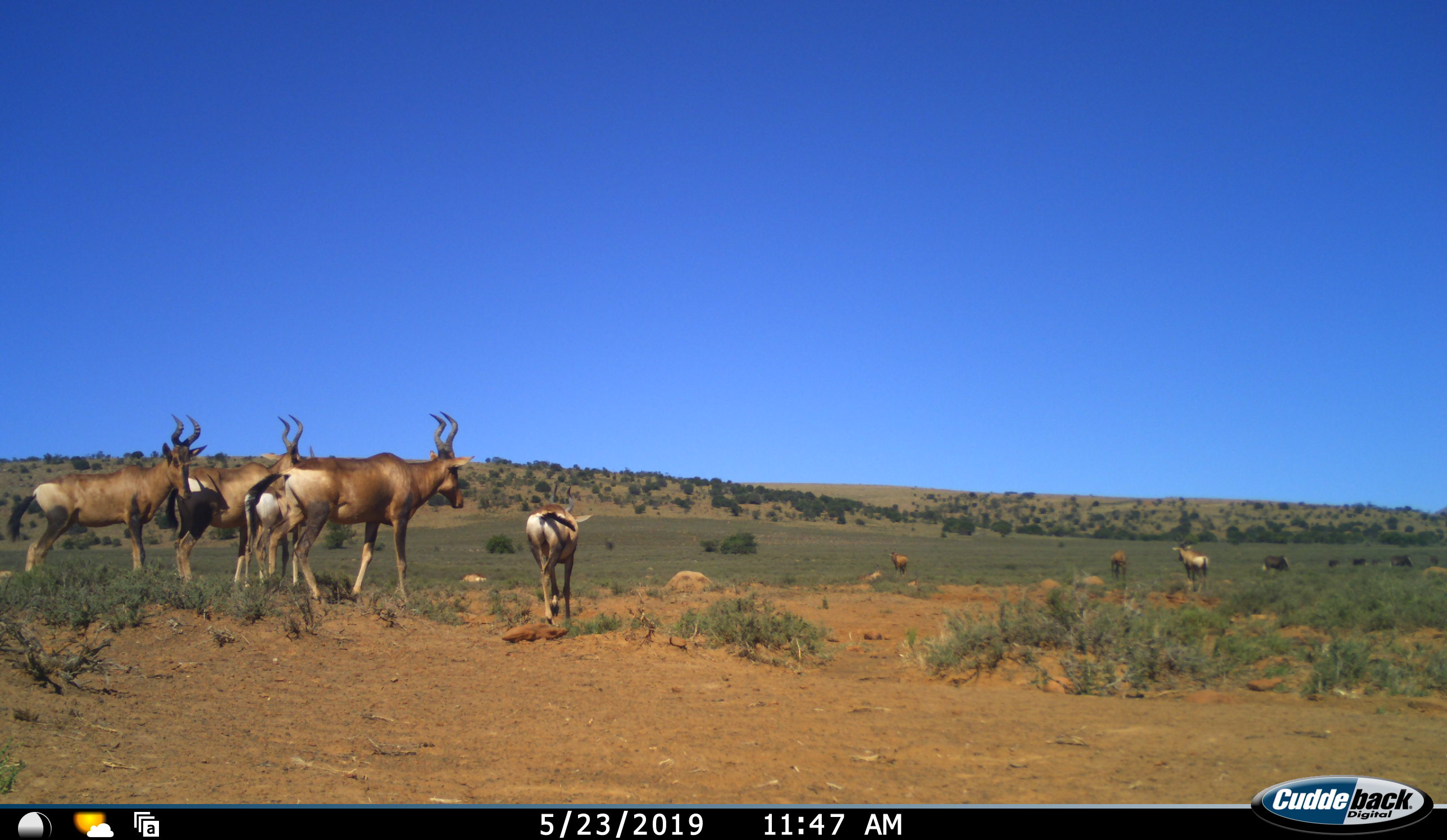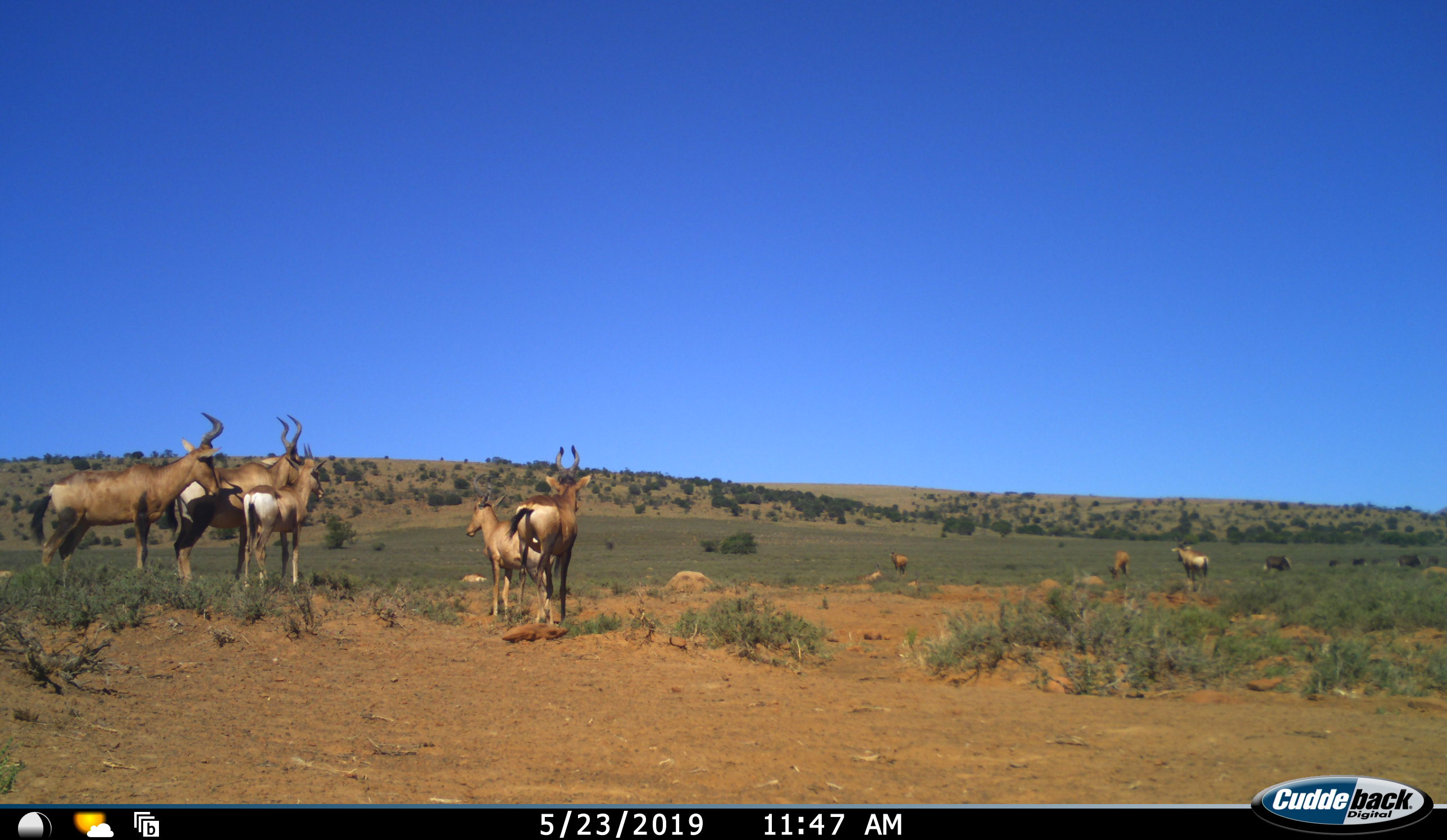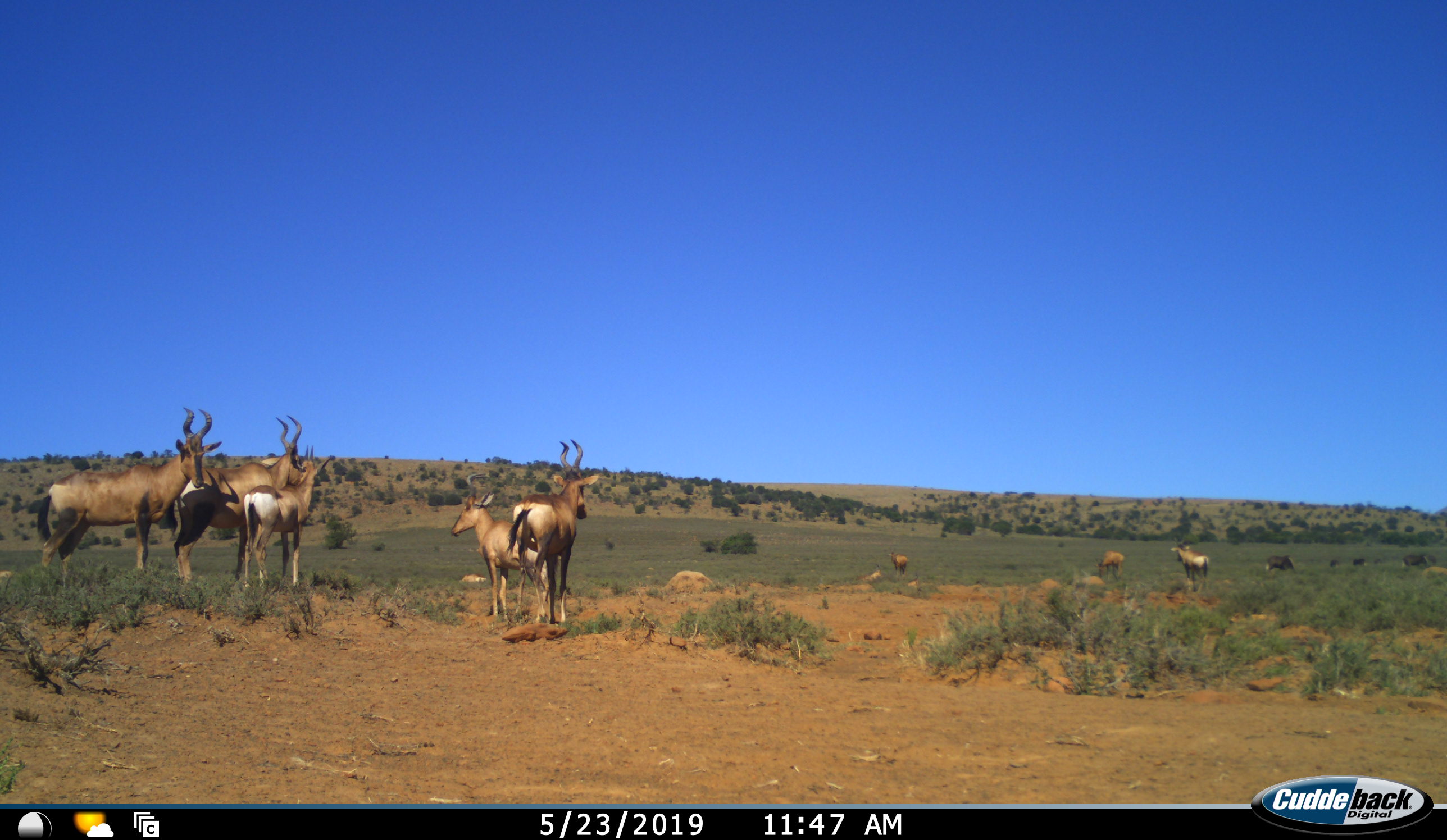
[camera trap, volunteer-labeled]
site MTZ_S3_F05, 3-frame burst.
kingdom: Animalia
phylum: Chordata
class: Mammalia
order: Artiodactyla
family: Bovidae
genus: Alcelaphus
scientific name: Alcelaphus buselaphus caama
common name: red hartebeest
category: hartebeestred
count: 8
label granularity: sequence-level